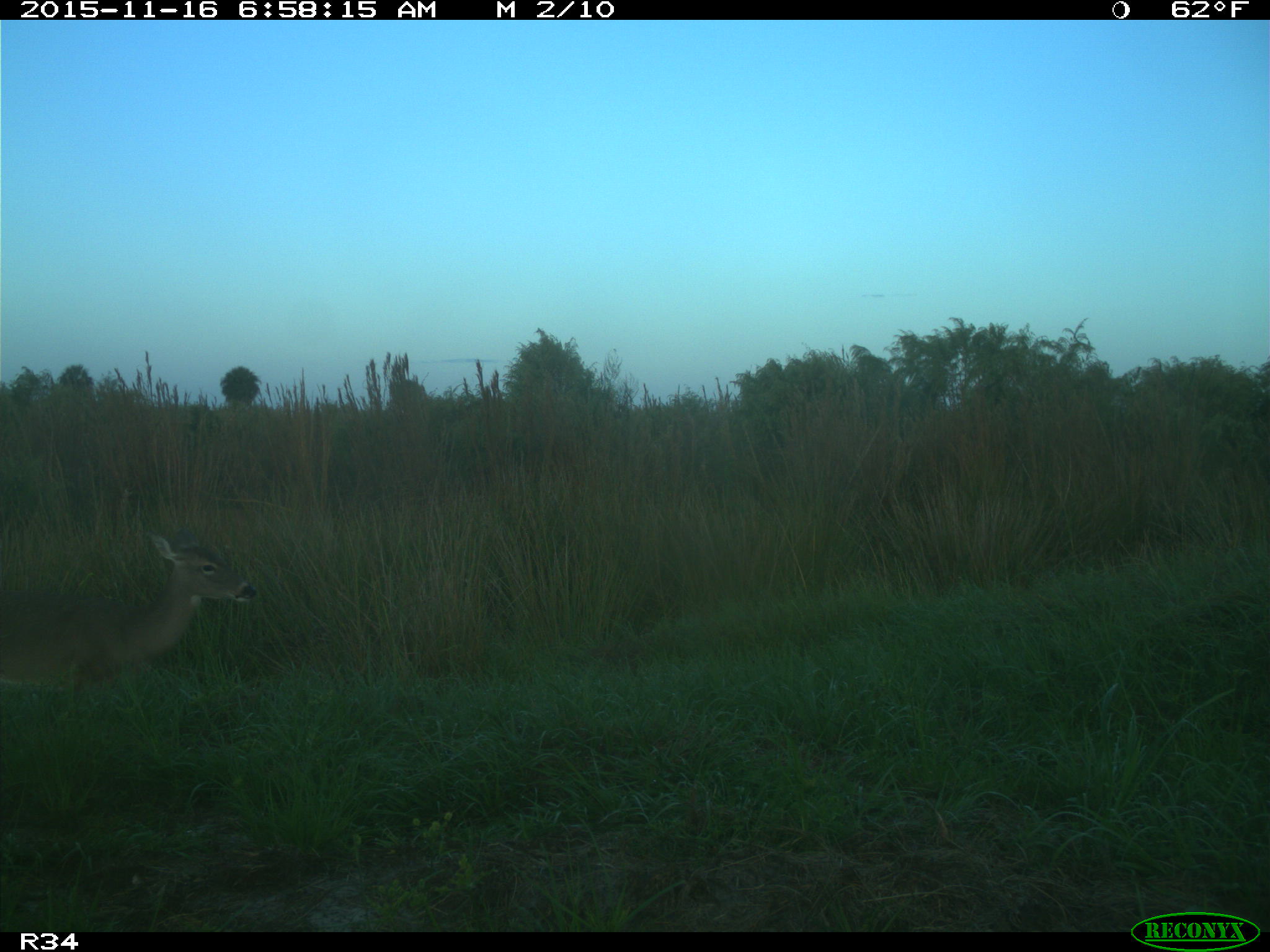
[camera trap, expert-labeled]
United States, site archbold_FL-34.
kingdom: Animalia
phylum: Chordata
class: Mammalia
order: Artiodactyla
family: Cervidae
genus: Odocoileus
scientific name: Odocoileus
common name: deer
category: unidentified deer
Unidentified deer (deer) (Odocoileus).